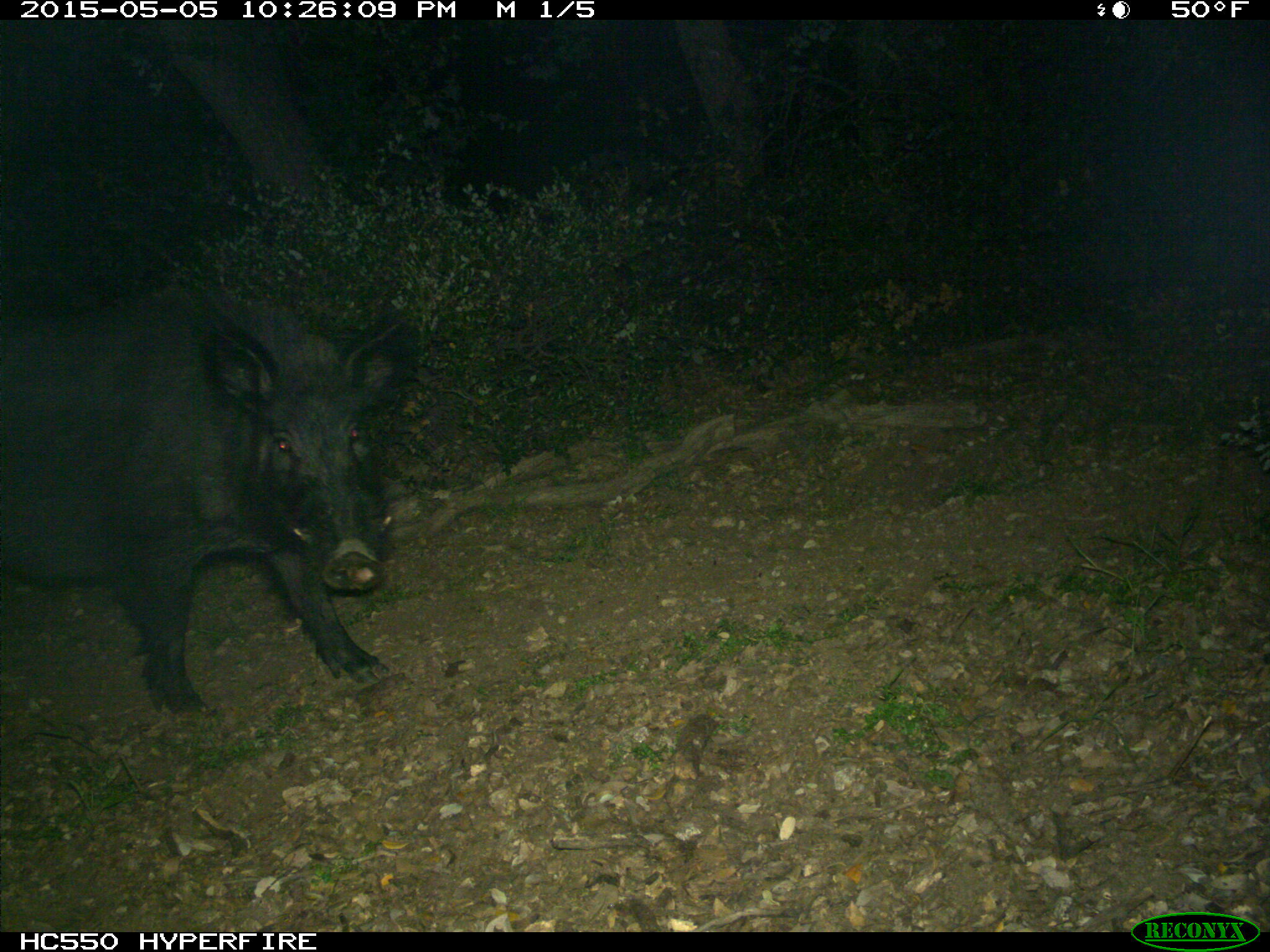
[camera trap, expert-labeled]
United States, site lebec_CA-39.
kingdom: Animalia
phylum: Chordata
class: Mammalia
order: Artiodactyla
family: Suidae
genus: Sus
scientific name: Sus scrofa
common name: wild boar